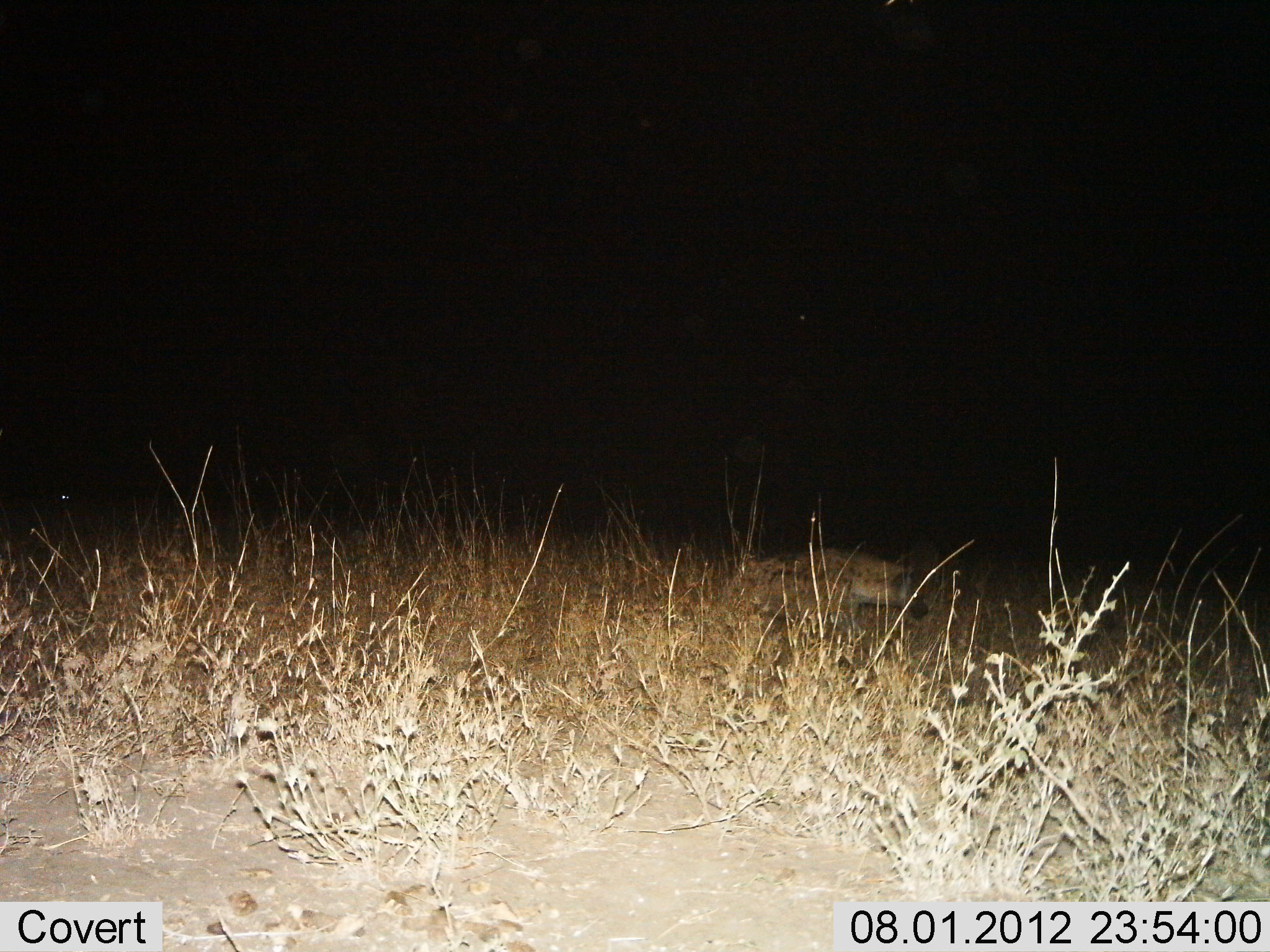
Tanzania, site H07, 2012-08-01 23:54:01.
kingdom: Animalia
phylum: Chordata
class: Mammalia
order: Carnivora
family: Hyaenidae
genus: Crocuta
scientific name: Crocuta crocuta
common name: spotted hyena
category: hyenaspotted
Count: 1.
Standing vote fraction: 30%.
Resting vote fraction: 0%.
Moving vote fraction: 80%.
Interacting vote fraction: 0%.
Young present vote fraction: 0%.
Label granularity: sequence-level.